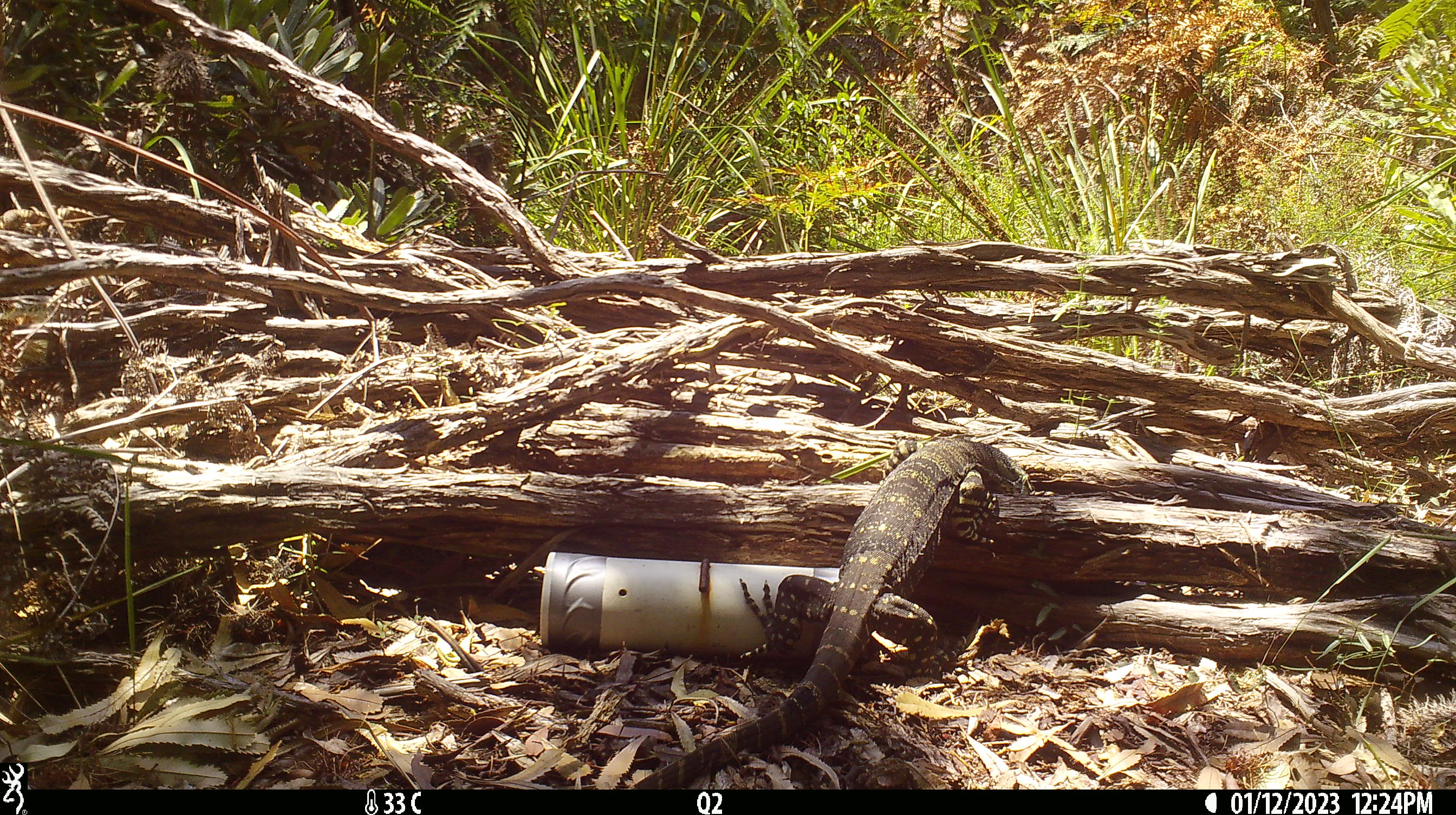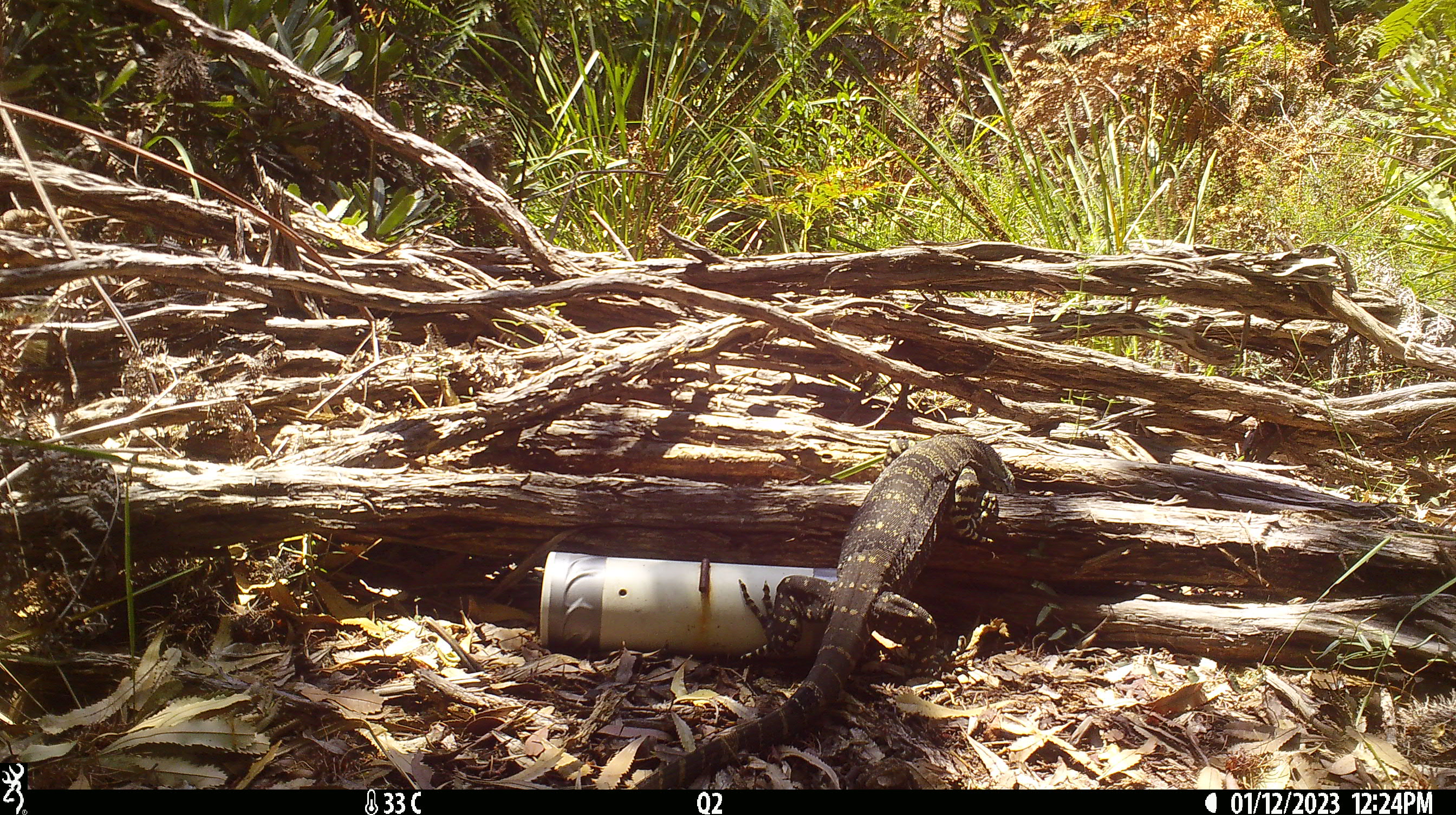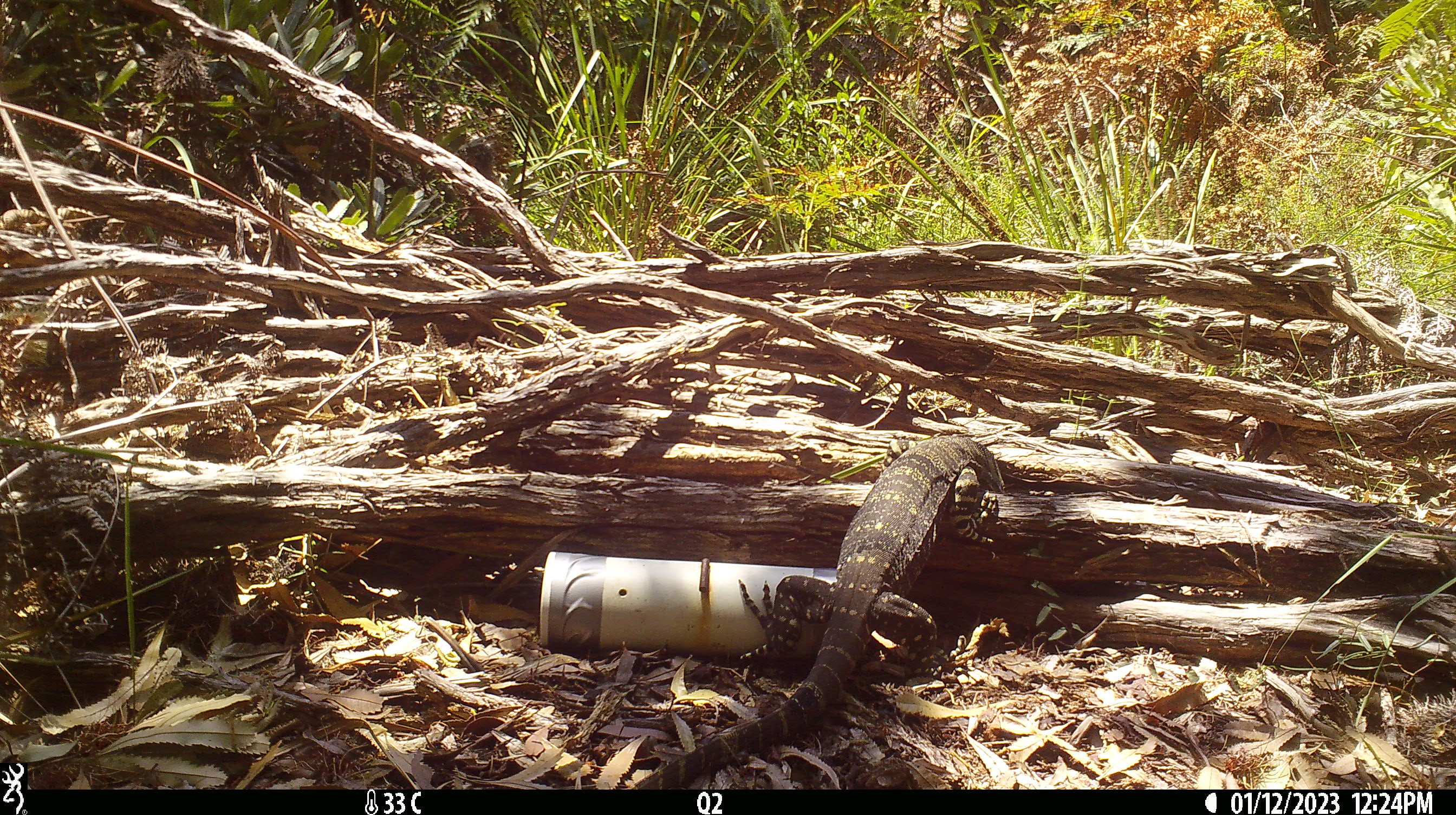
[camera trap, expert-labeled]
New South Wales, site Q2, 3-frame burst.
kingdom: Animalia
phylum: Chordata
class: Reptilia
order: Squamata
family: Varanidae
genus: Varanus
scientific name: Varanus varius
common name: lace monitor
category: goanna